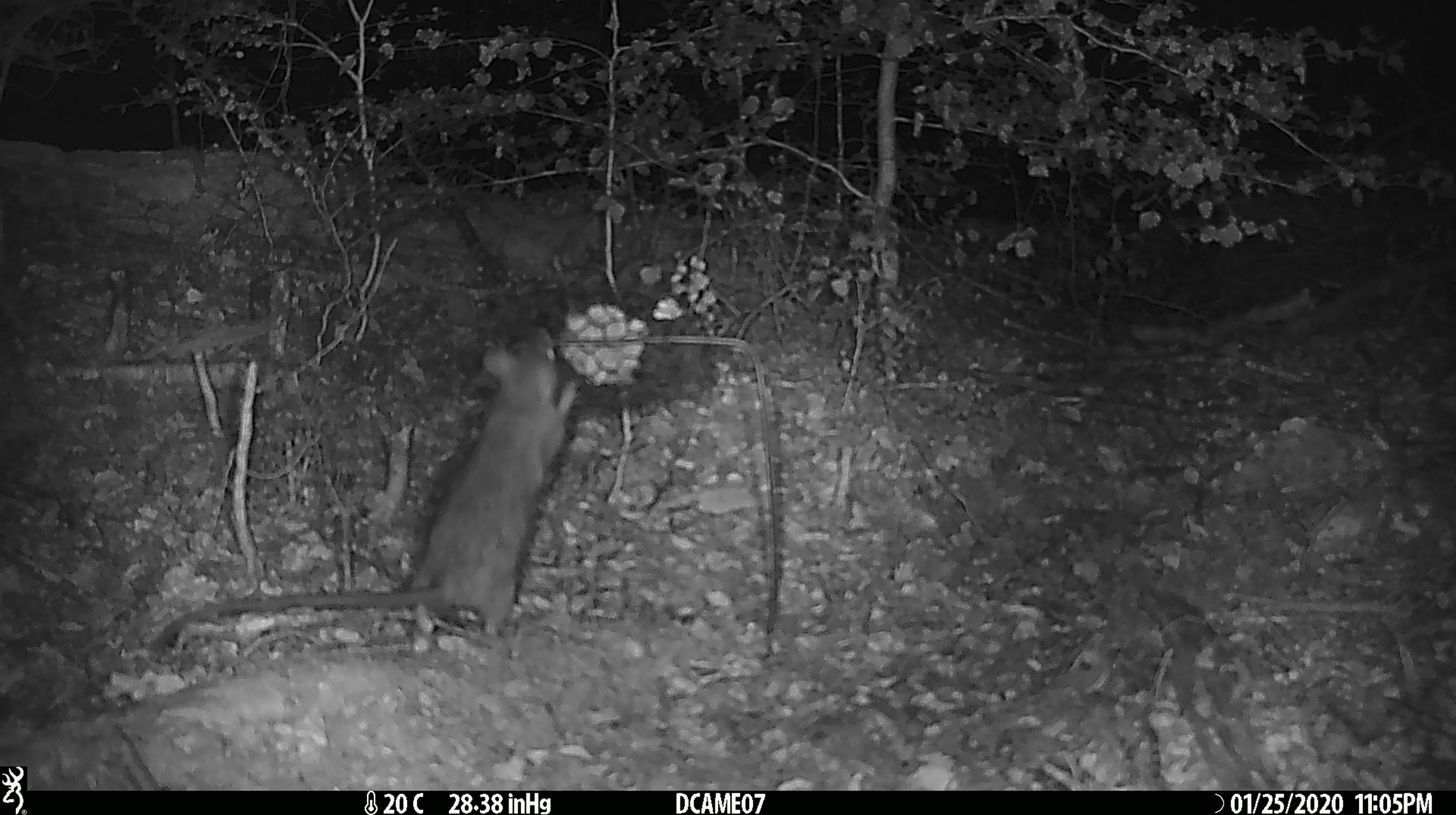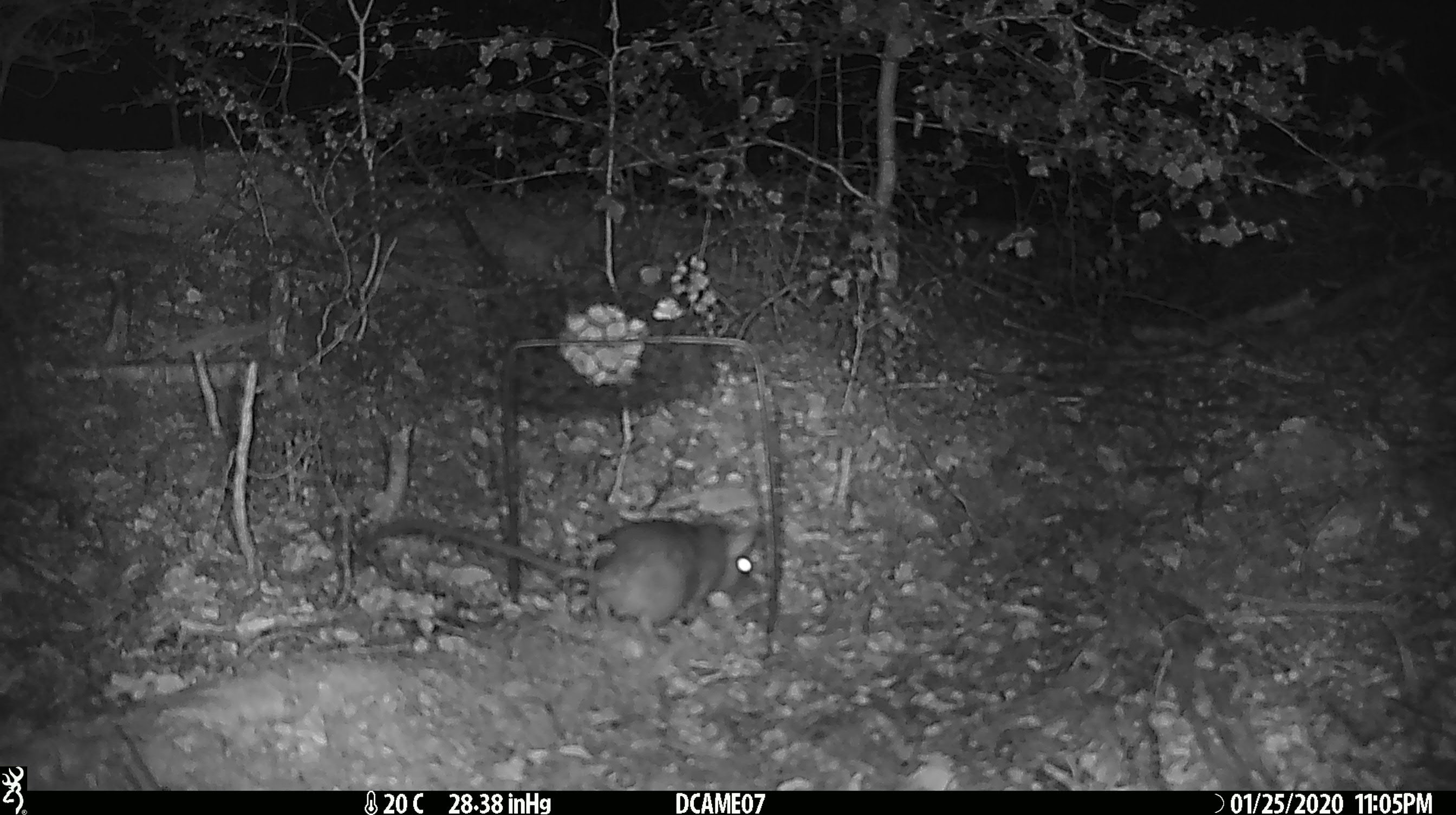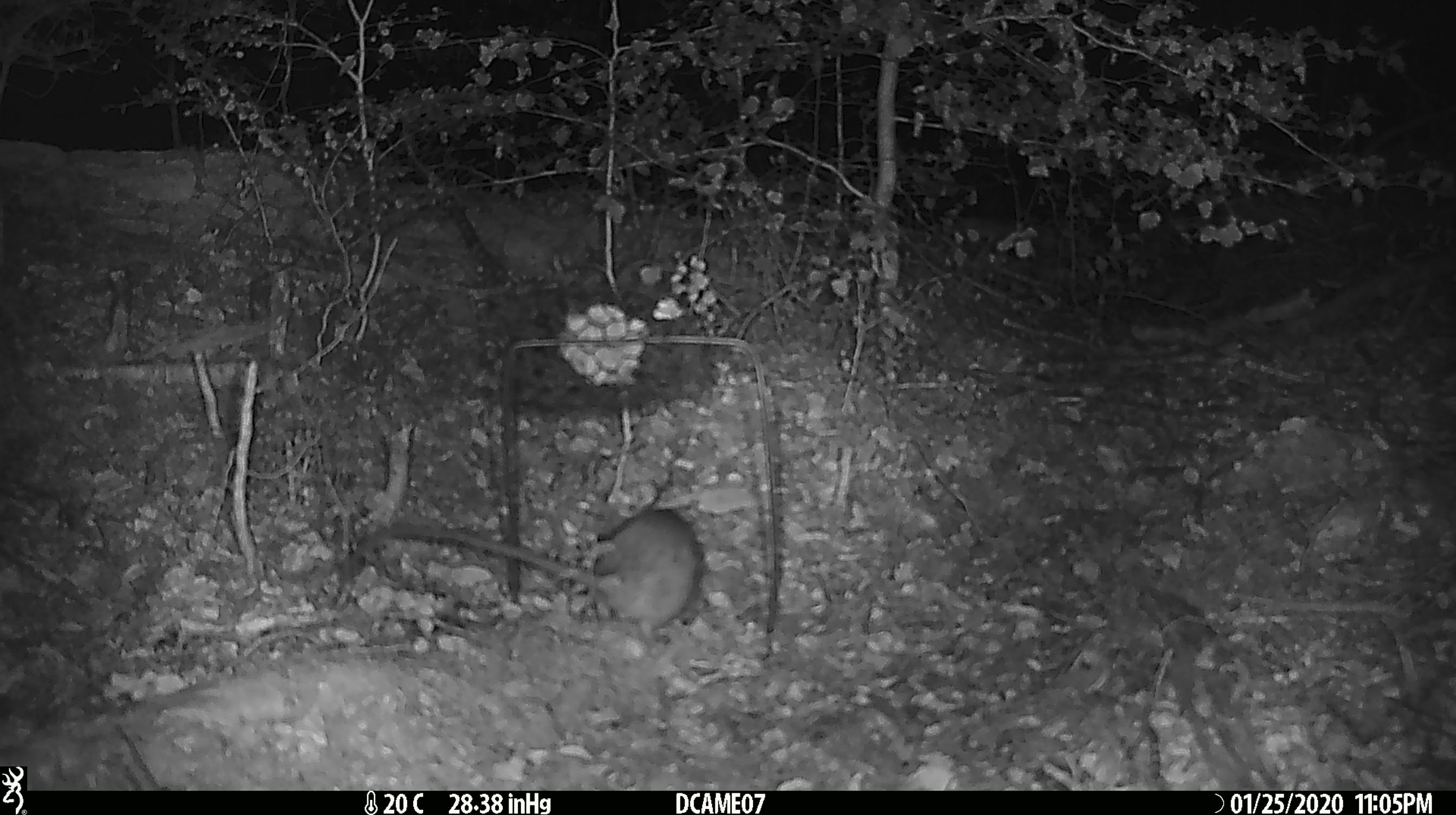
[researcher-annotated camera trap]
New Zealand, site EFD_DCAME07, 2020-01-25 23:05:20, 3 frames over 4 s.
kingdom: Animalia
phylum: Chordata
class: Mammalia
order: Rodentia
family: Muridae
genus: Rattus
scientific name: Rattus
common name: rat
Rat (Rattus).